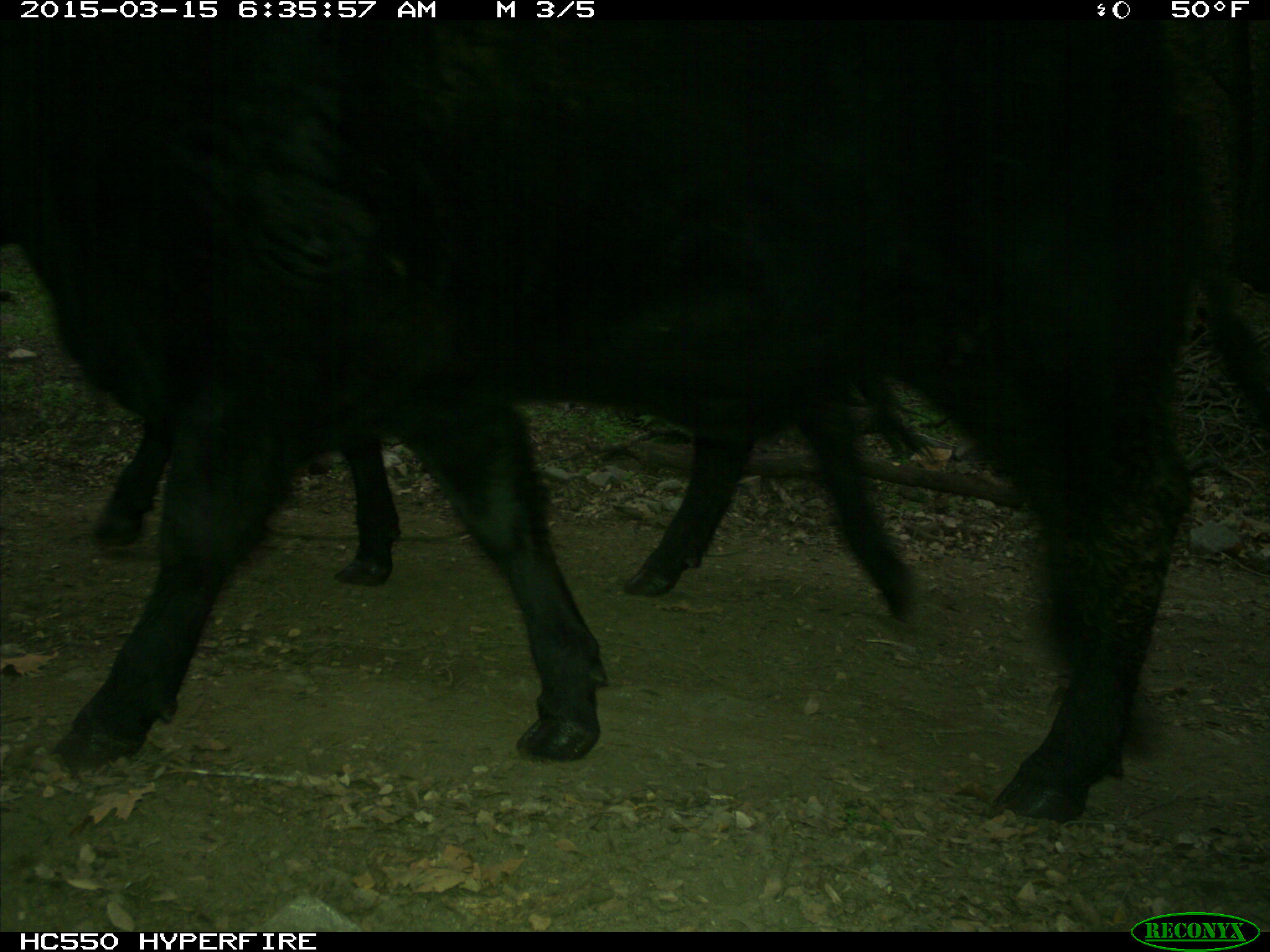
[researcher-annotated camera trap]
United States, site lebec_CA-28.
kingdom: Animalia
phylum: Chordata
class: Mammalia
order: Artiodactyla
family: Bovidae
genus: Bos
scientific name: Bos taurus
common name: domestic cow